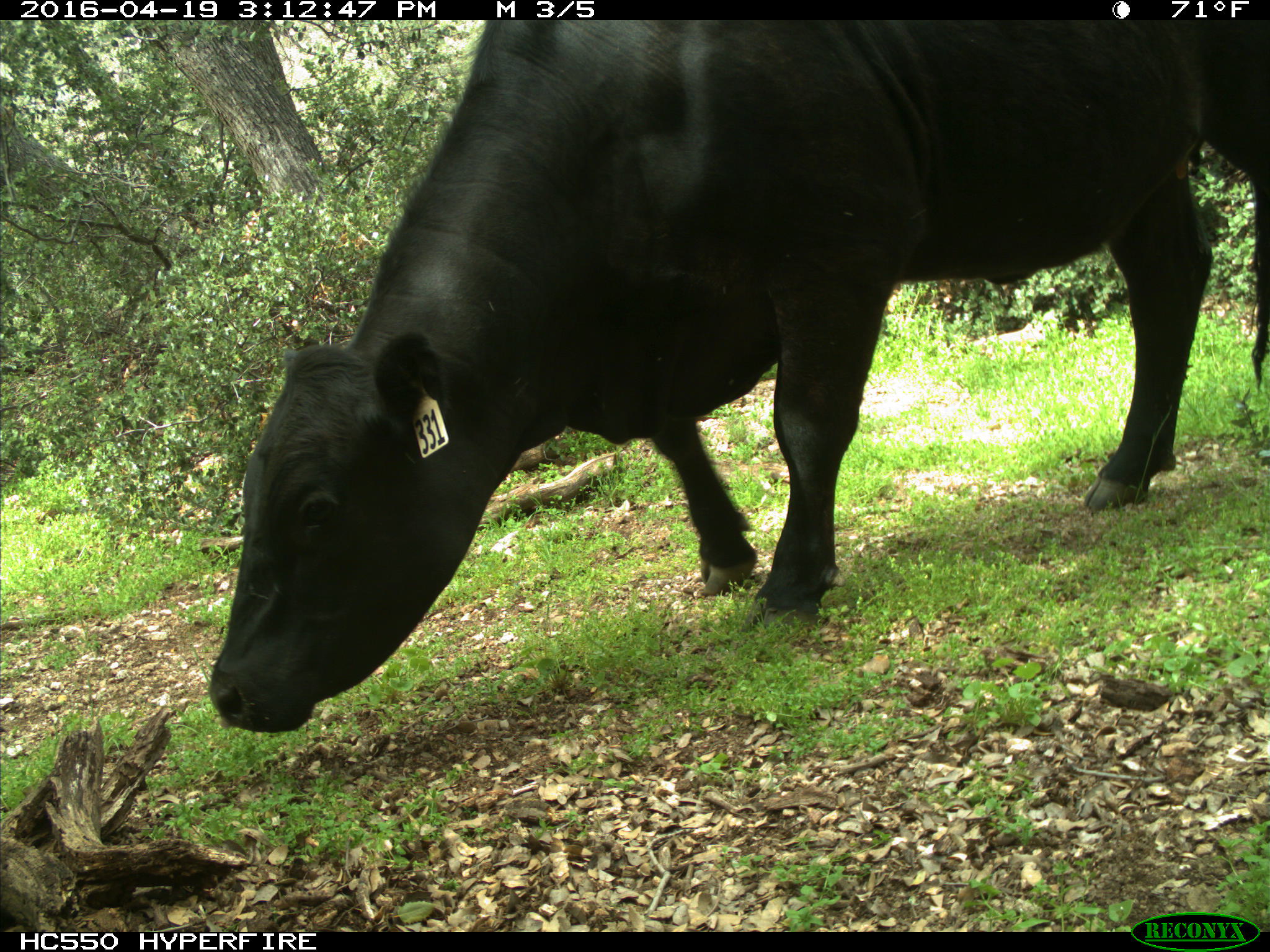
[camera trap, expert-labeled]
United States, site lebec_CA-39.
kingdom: Animalia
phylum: Chordata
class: Mammalia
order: Artiodactyla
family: Bovidae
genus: Bos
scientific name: Bos taurus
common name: domestic cow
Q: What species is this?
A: Bos taurus (domestic cow).